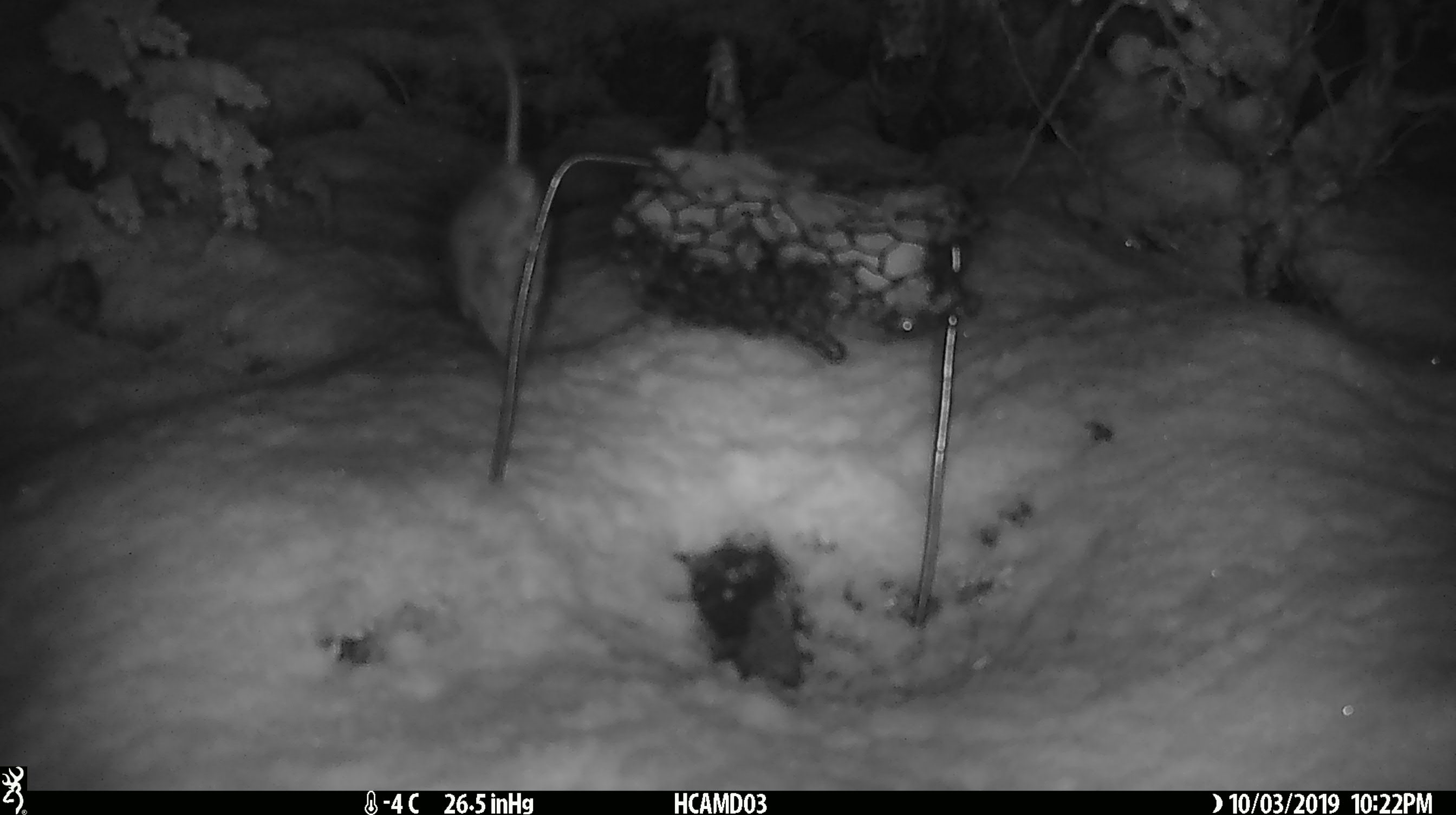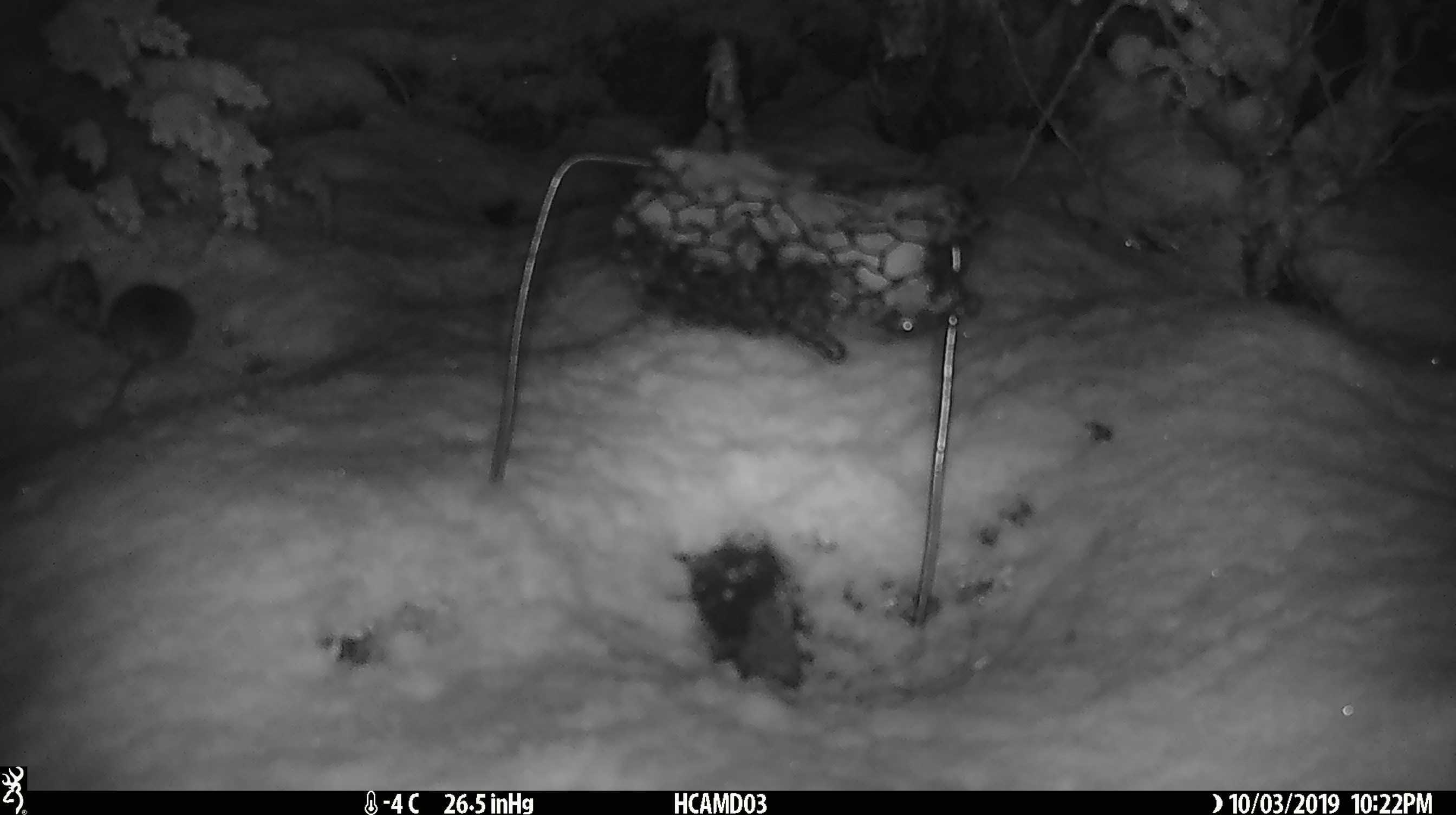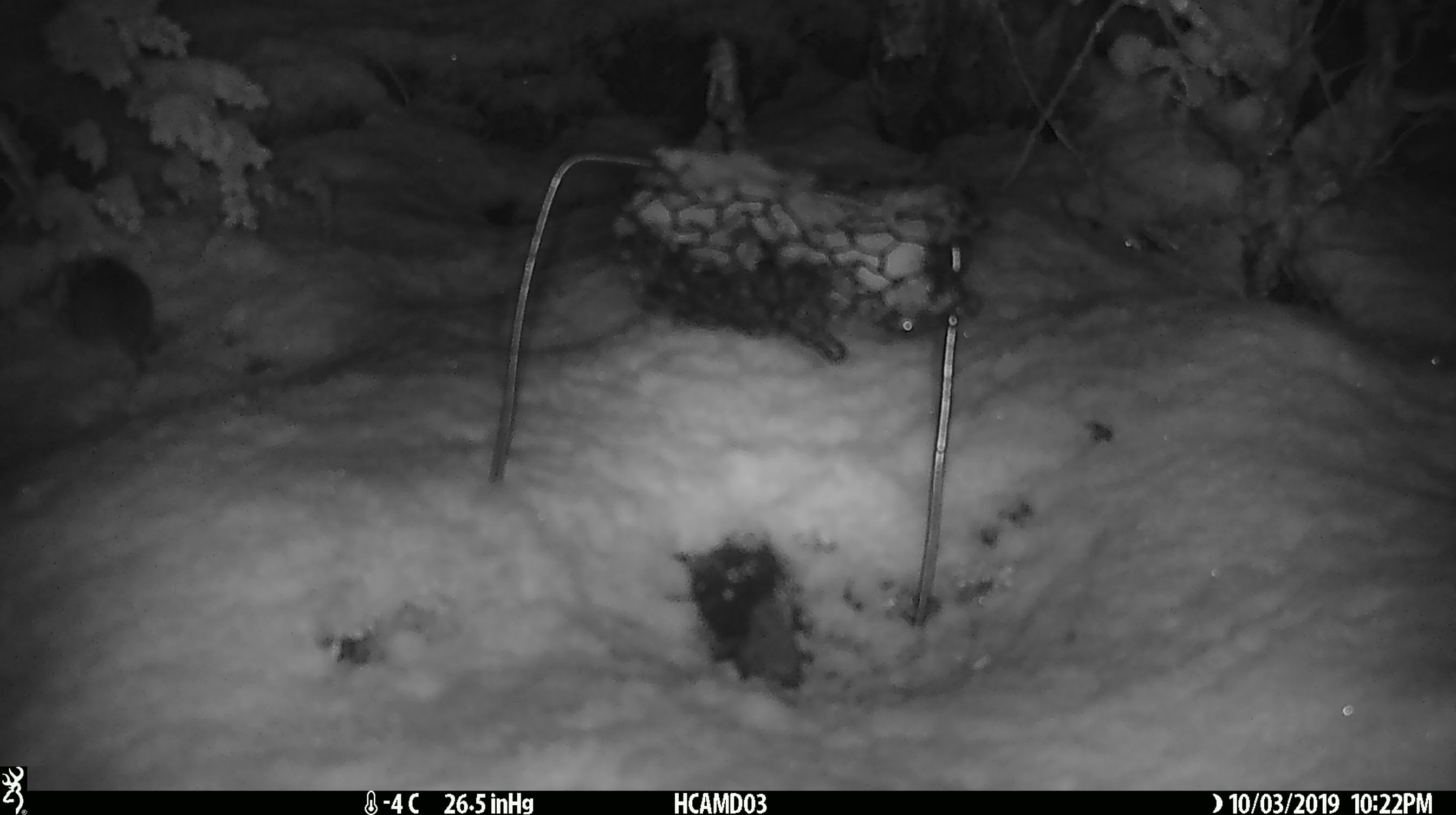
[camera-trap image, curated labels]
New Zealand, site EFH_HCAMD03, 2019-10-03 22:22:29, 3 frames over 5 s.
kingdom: Animalia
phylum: Chordata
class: Mammalia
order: Rodentia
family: Muridae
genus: Mus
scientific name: Mus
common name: mouse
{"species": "mouse (Mus)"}